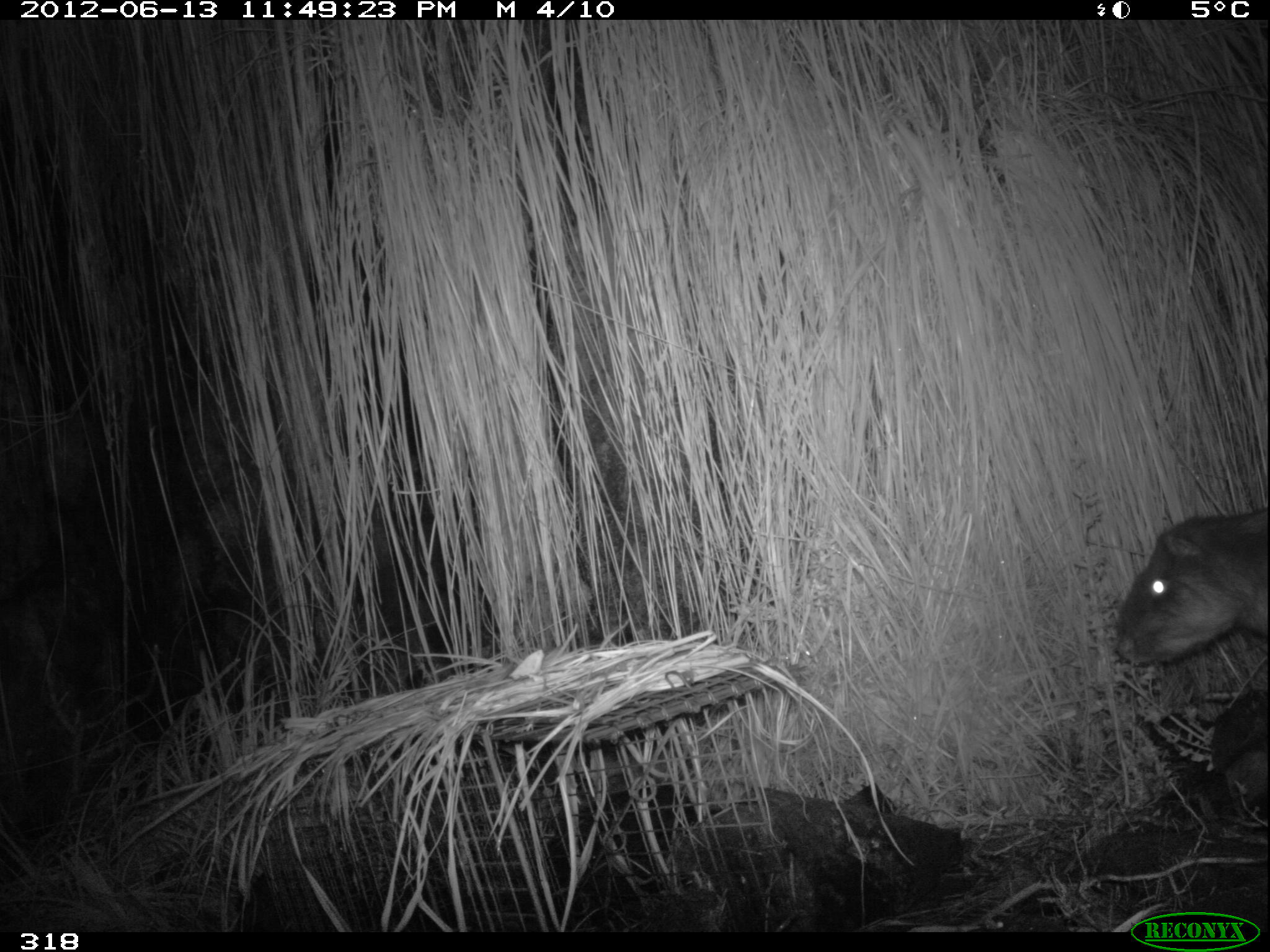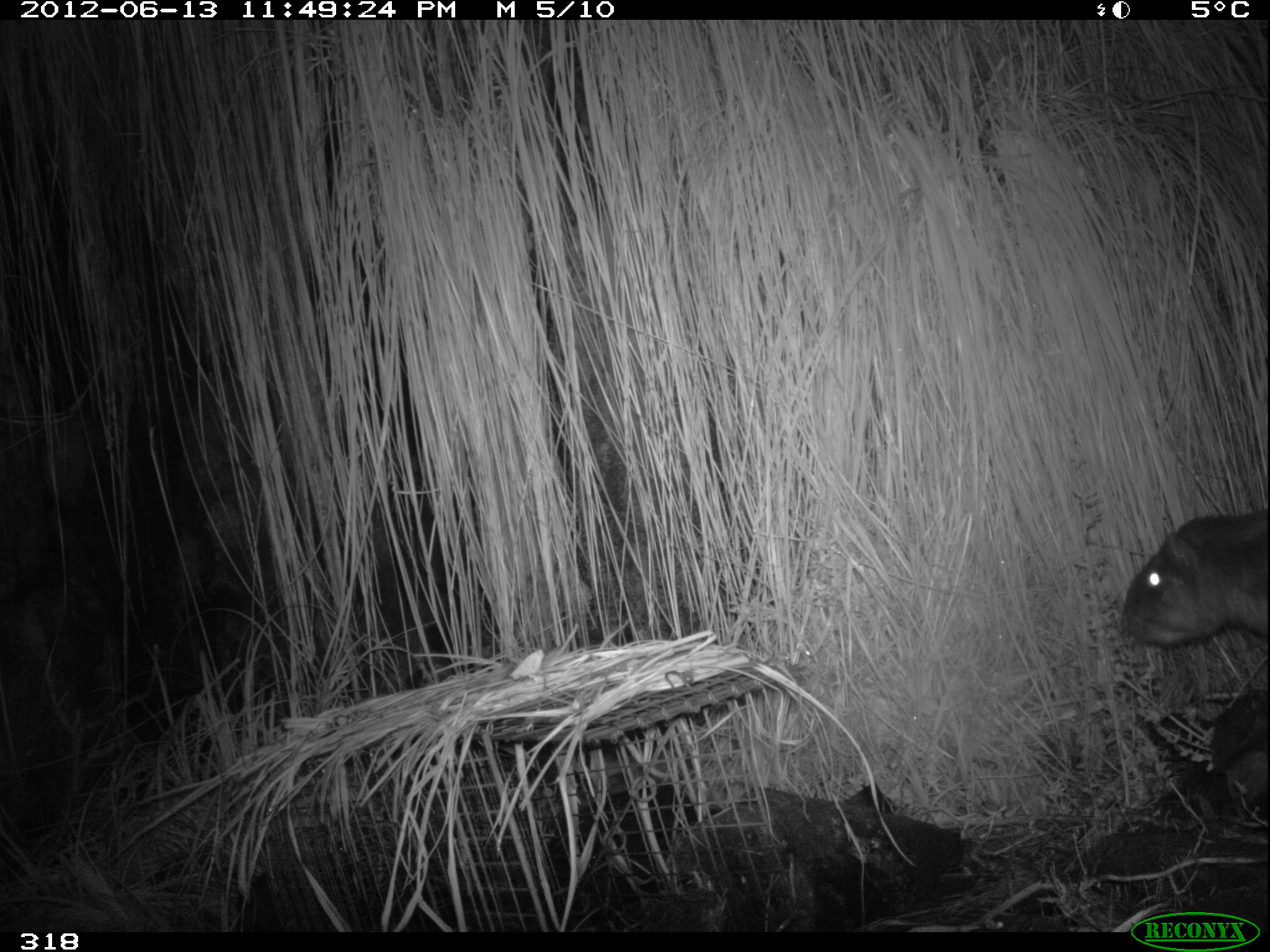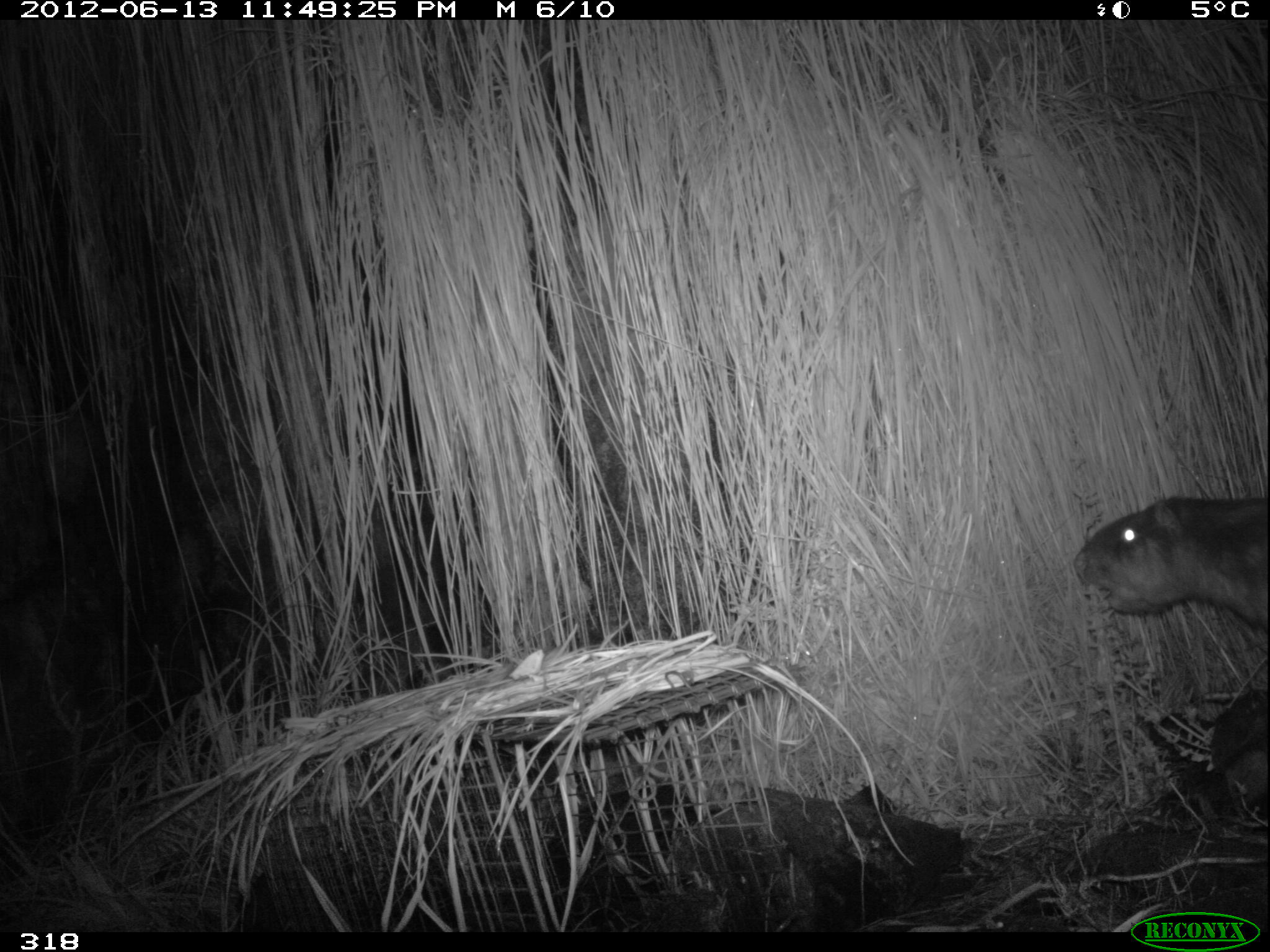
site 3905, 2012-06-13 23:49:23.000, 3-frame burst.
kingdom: Animalia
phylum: Chordata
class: Mammalia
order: Rodentia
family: Cuniculidae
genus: Cuniculus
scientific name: Cuniculus taczanowskii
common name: mountain paca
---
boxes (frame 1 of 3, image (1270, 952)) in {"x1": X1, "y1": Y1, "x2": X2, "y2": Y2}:
cuniculus taczanowskii: {"x1": 1110, "y1": 505, "x2": 1270, "y2": 667}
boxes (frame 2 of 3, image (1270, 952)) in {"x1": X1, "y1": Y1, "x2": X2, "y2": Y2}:
cuniculus taczanowskii: {"x1": 1119, "y1": 506, "x2": 1270, "y2": 652}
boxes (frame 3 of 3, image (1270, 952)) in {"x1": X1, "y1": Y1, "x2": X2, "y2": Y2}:
cuniculus taczanowskii: {"x1": 1069, "y1": 493, "x2": 1270, "y2": 637}